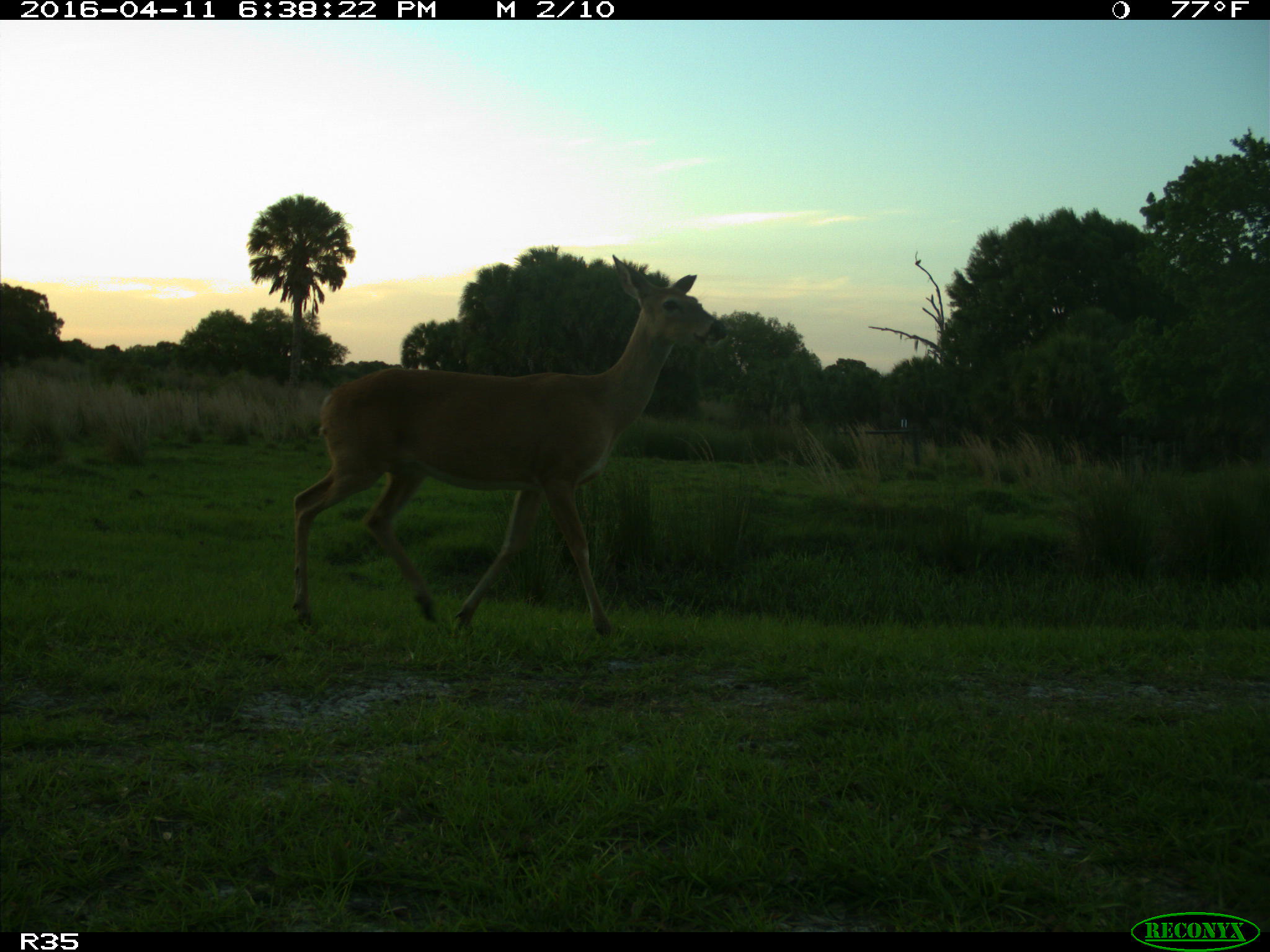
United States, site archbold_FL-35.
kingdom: Animalia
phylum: Chordata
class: Mammalia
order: Artiodactyla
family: Cervidae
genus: Odocoileus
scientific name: Odocoileus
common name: deer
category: unidentified deer